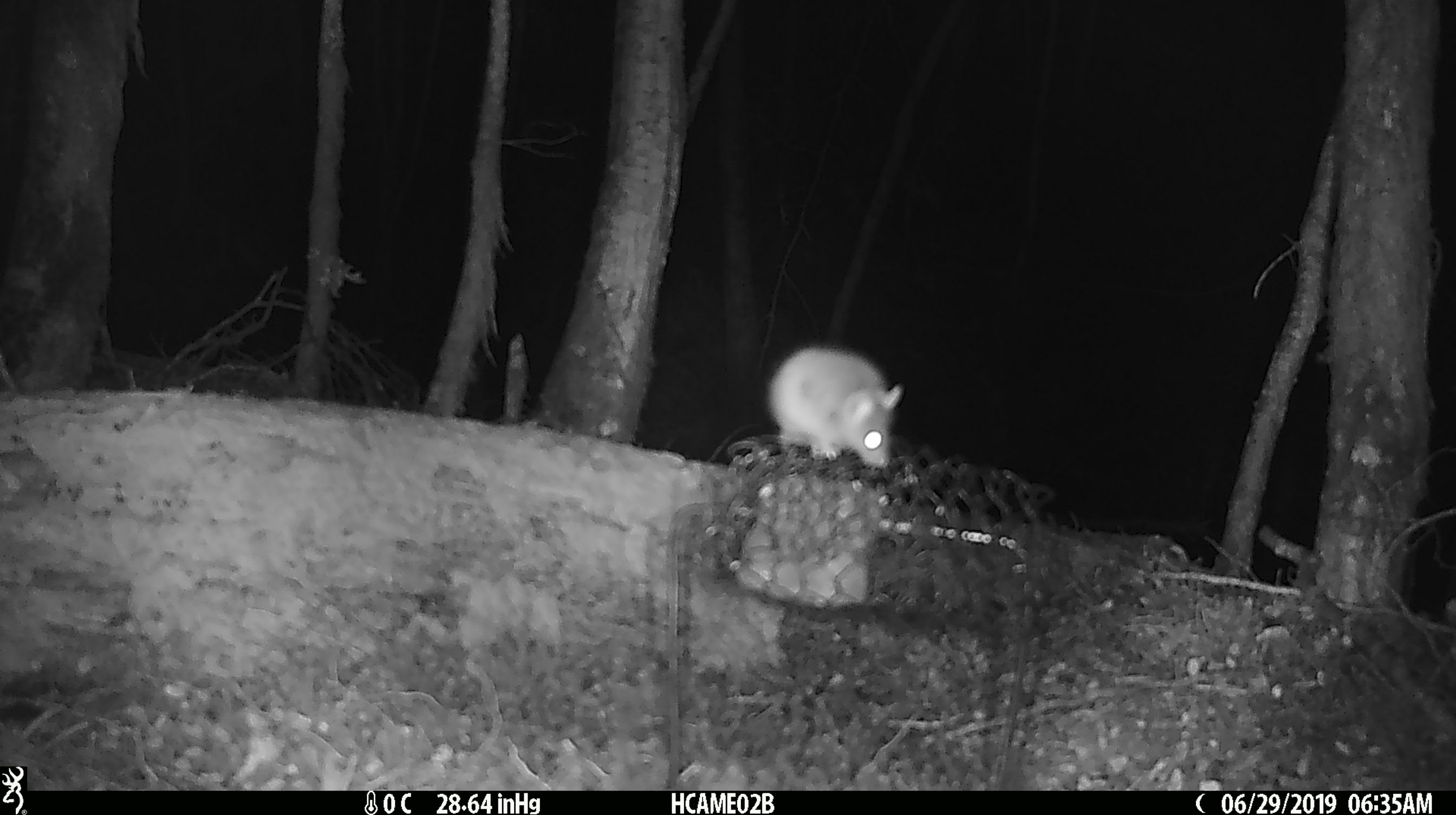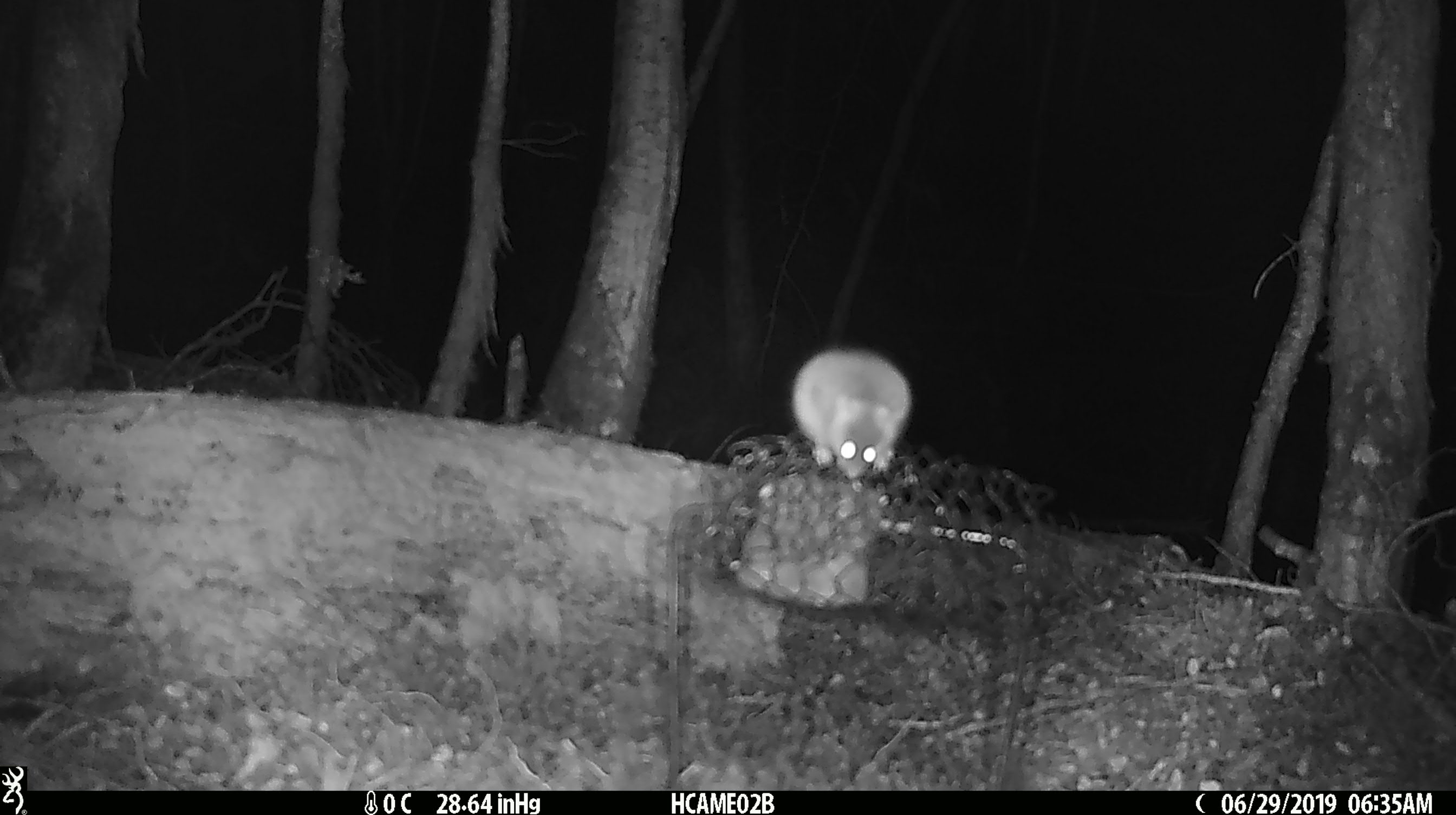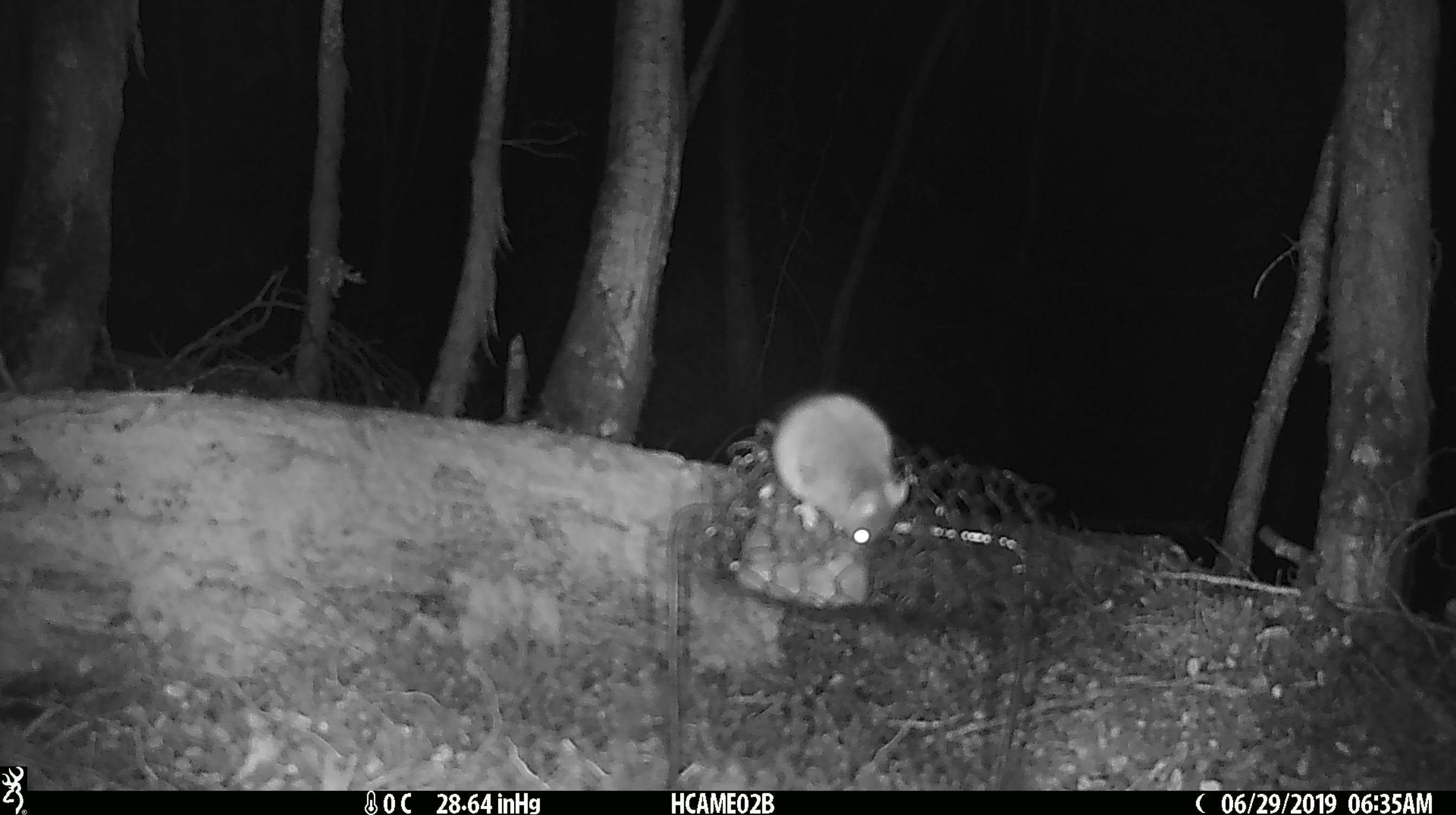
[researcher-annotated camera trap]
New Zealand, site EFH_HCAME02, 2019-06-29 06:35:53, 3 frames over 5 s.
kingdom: Animalia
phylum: Chordata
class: Mammalia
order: Rodentia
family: Muridae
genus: Mus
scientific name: Mus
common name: mouse